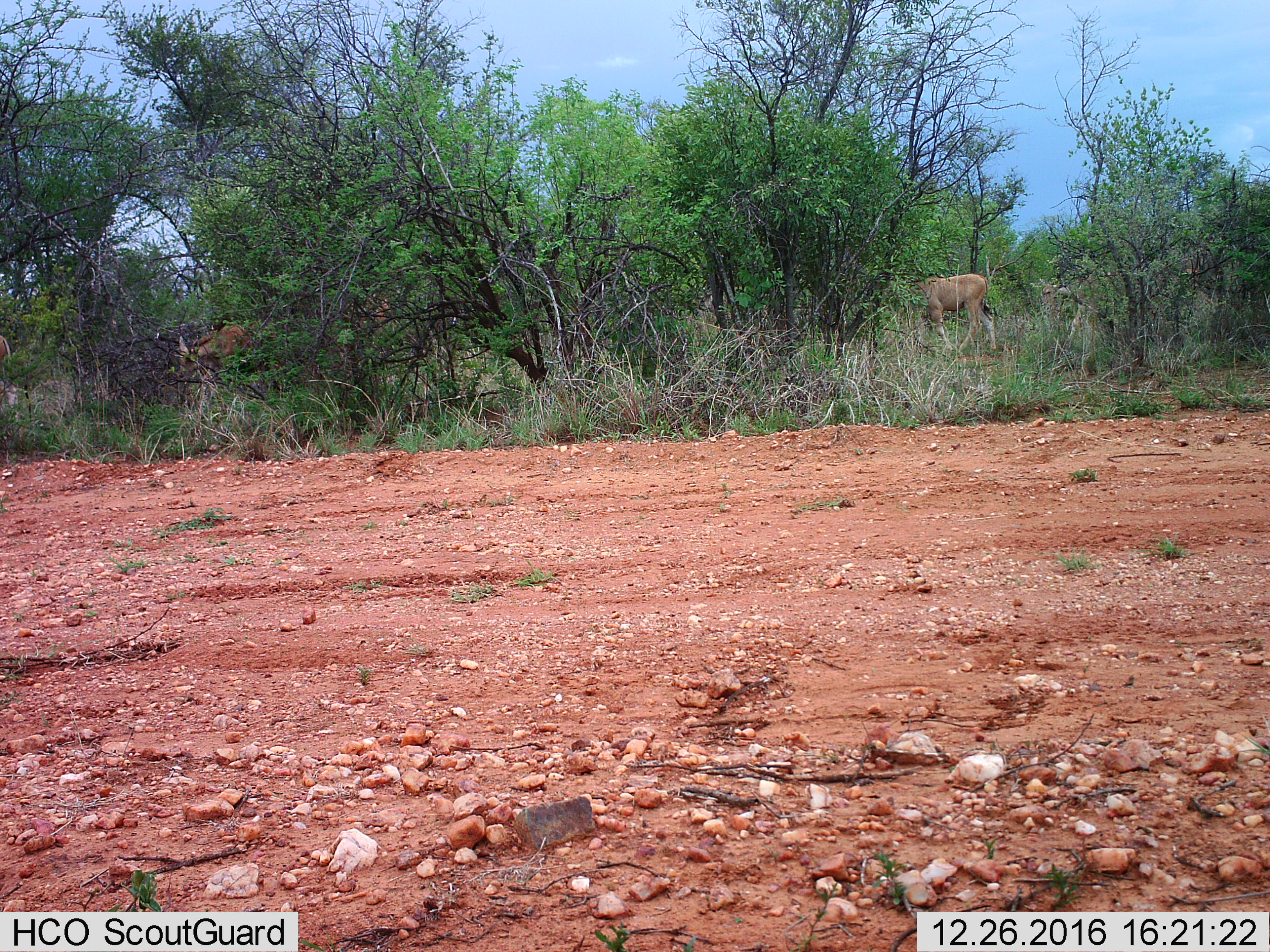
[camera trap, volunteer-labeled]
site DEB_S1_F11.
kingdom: Animalia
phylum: Chordata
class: Mammalia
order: Artiodactyla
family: Bovidae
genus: Tragelaphus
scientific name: Tragelaphus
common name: kudu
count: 3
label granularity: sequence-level